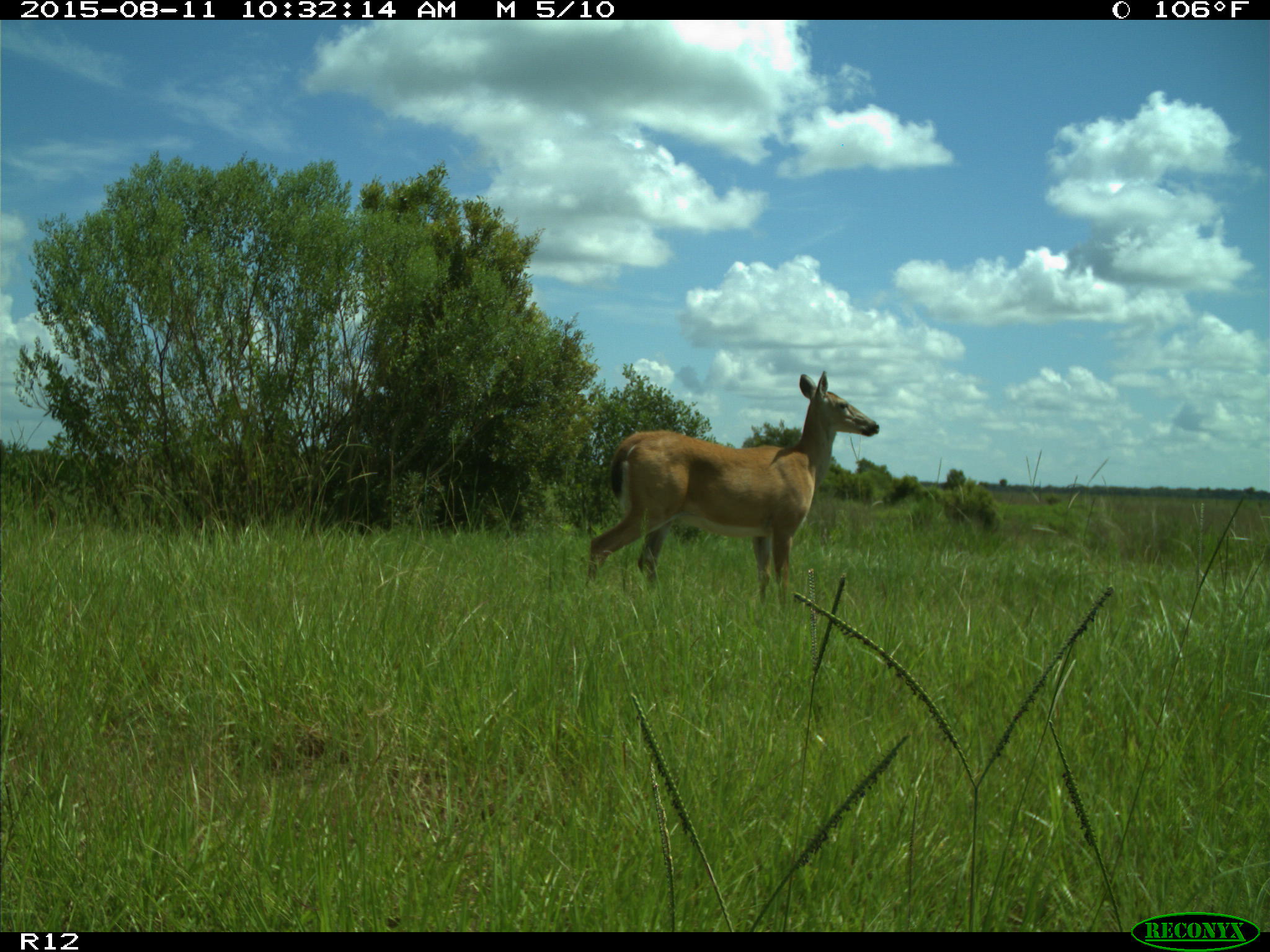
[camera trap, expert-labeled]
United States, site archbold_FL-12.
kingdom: Animalia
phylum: Chordata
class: Mammalia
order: Artiodactyla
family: Cervidae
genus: Odocoileus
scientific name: Odocoileus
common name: deer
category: unidentified deer